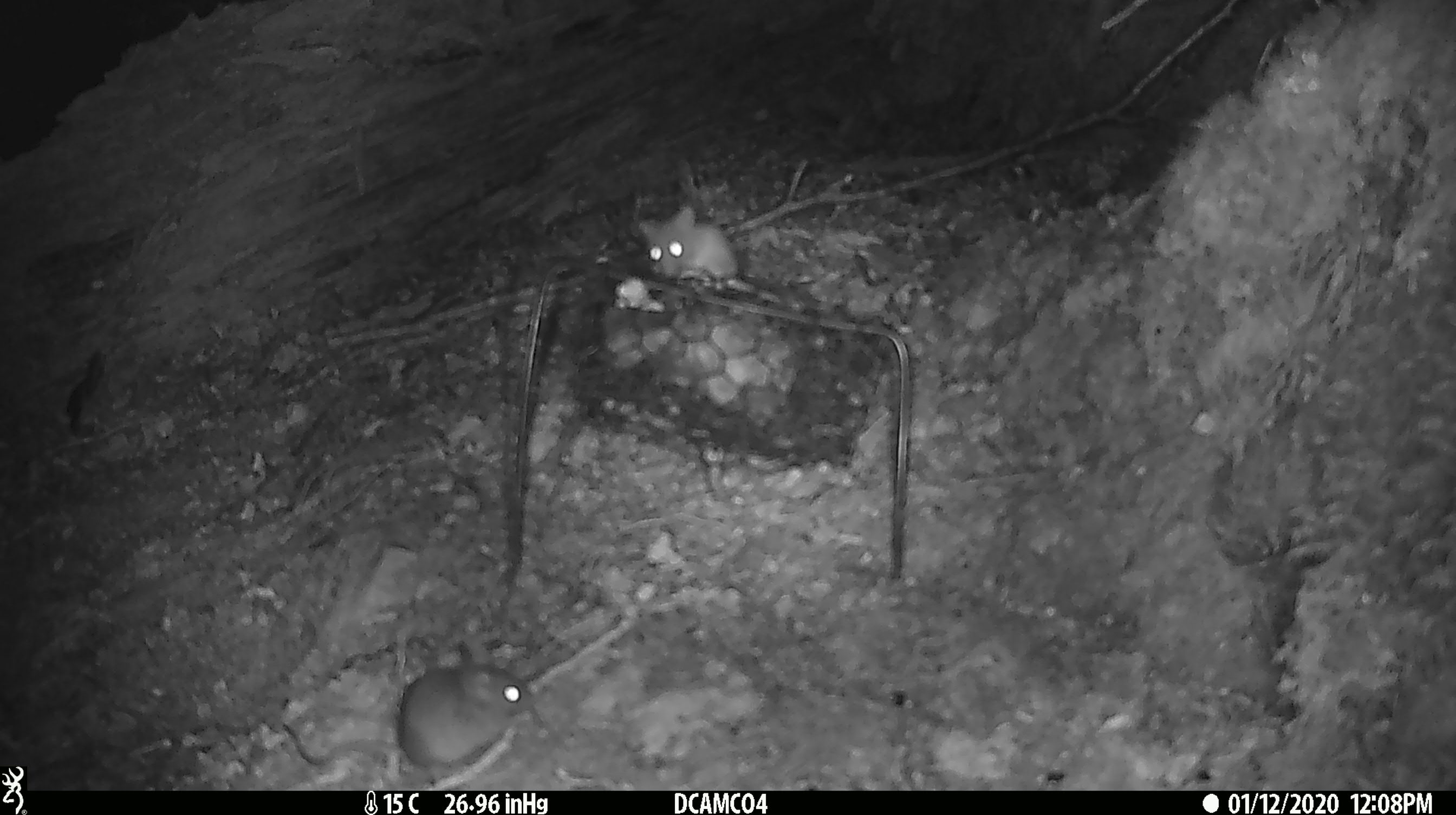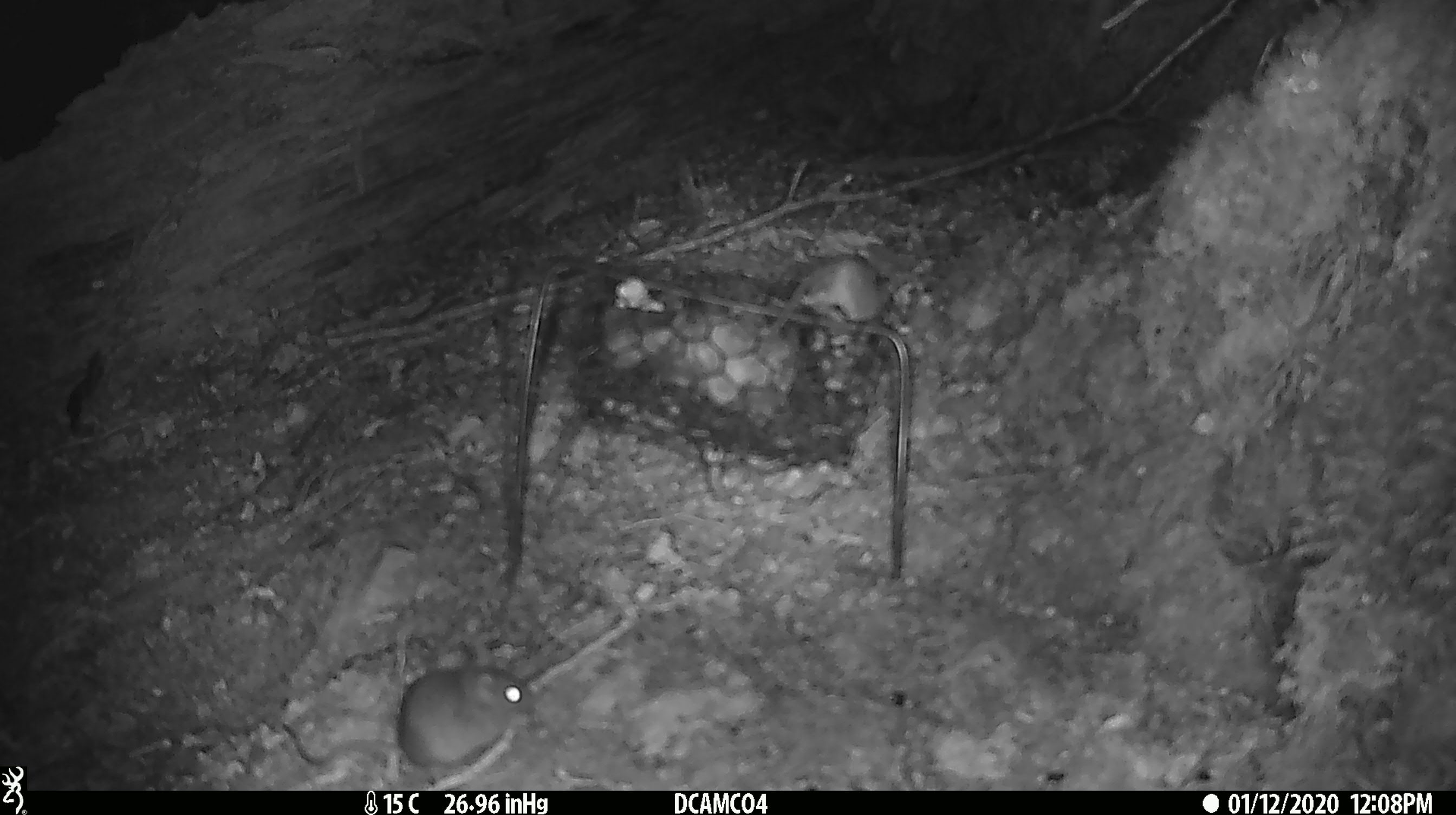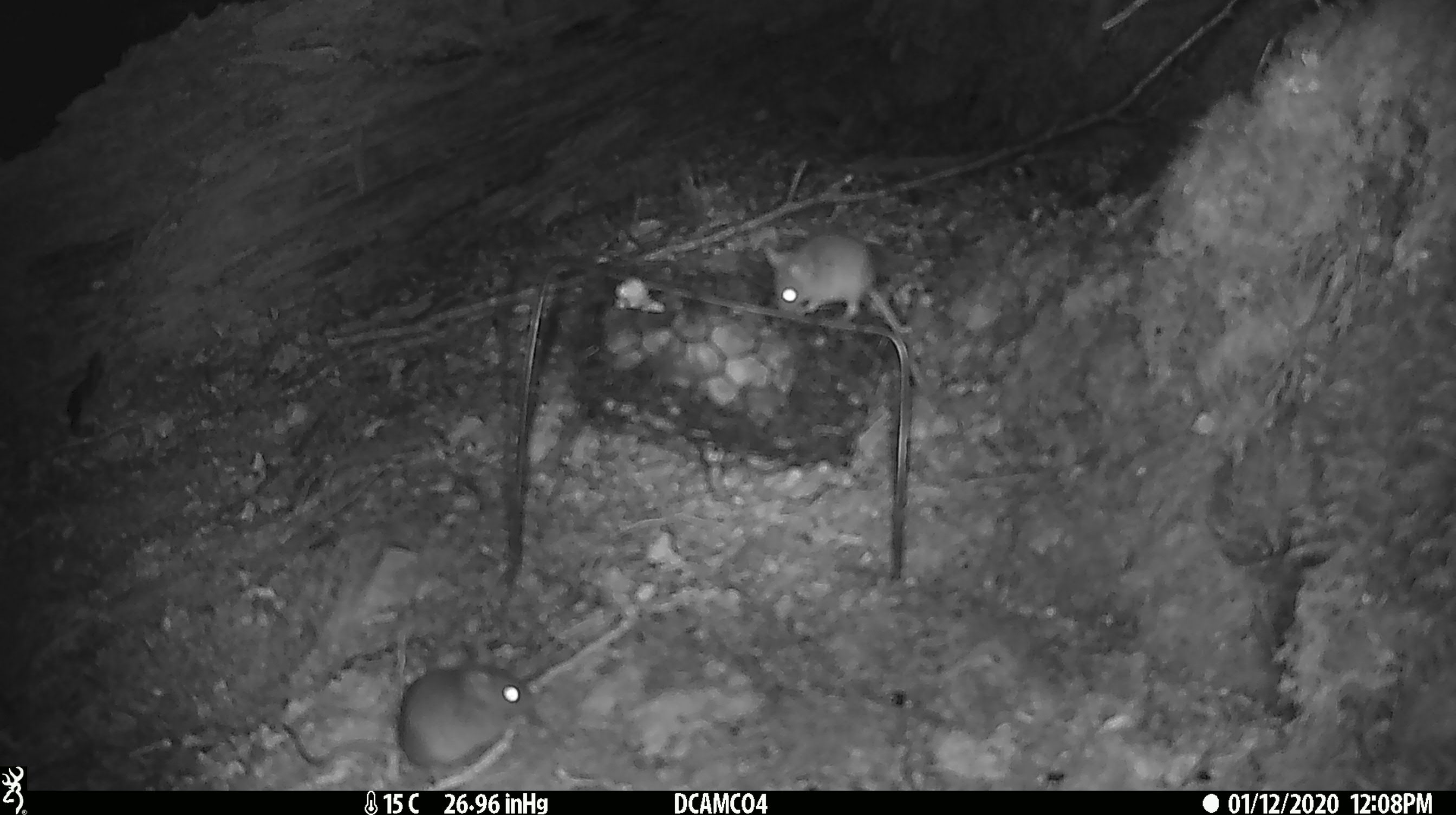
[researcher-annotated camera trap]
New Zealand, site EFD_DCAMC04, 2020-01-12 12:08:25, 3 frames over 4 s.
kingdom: Animalia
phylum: Chordata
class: Mammalia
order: Rodentia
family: Muridae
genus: Mus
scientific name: Mus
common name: mouse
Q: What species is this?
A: Mouse (Mus).